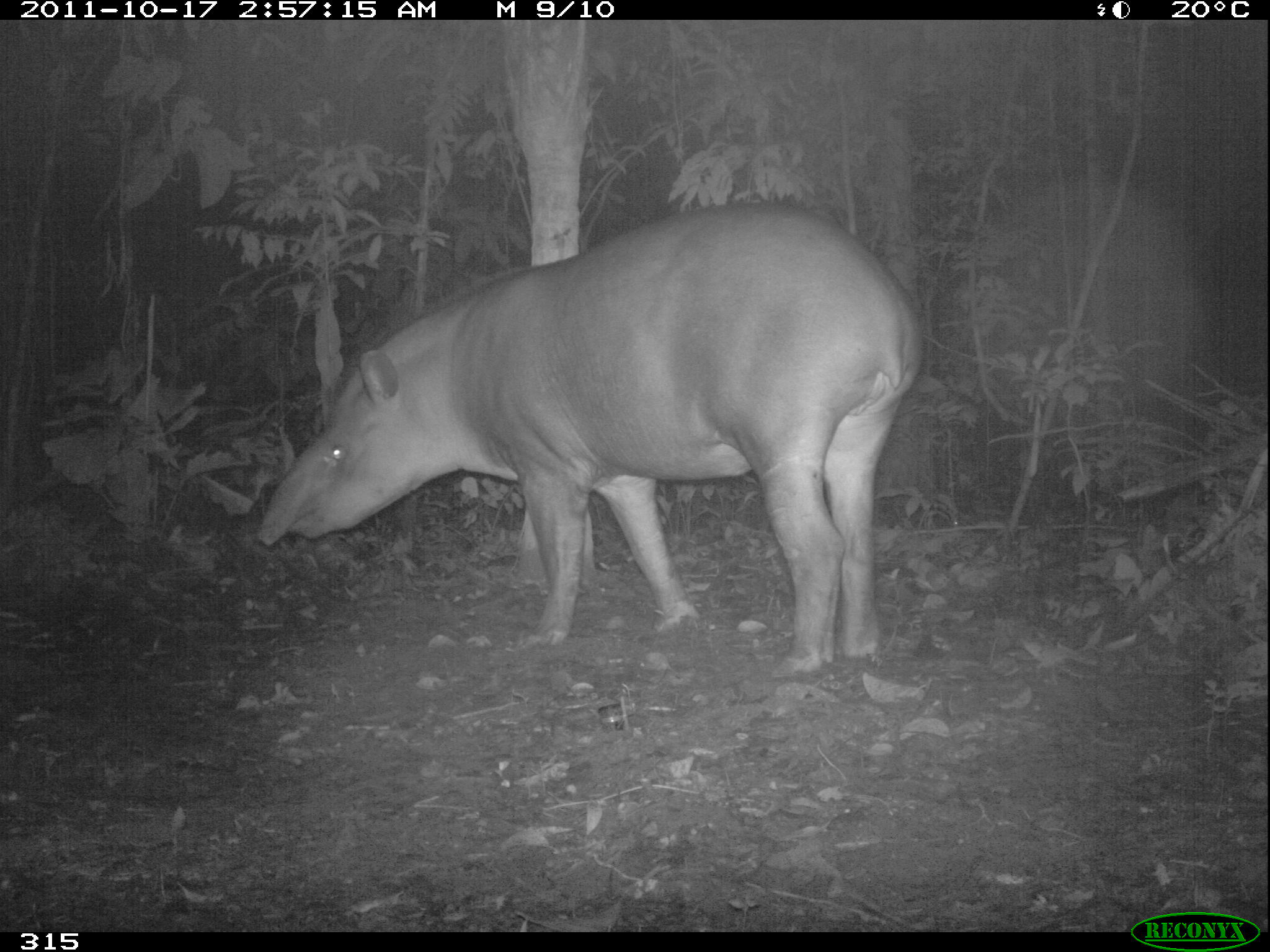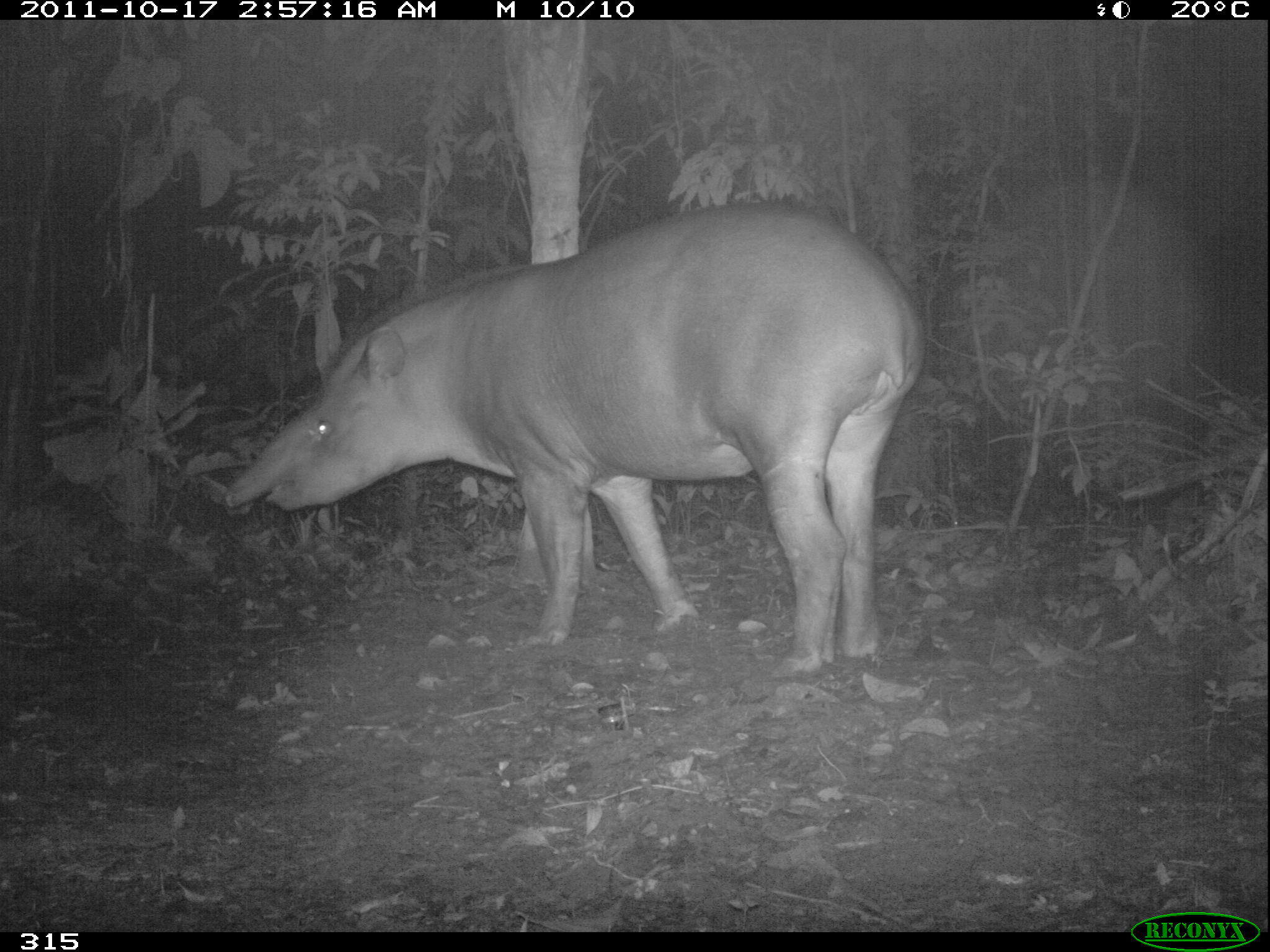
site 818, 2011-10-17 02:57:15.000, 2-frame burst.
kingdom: Animalia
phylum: Chordata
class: Mammalia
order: Perissodactyla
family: Tapiridae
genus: Tapirus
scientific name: Tapirus terrestris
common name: south american tapir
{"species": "Tapirus terrestris (south american tapir)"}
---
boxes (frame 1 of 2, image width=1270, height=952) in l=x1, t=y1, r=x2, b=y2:
tapirus terrestris: l=257, t=200, r=924, b=675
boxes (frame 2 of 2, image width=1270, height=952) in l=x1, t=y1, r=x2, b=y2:
tapirus terrestris: l=224, t=203, r=924, b=678